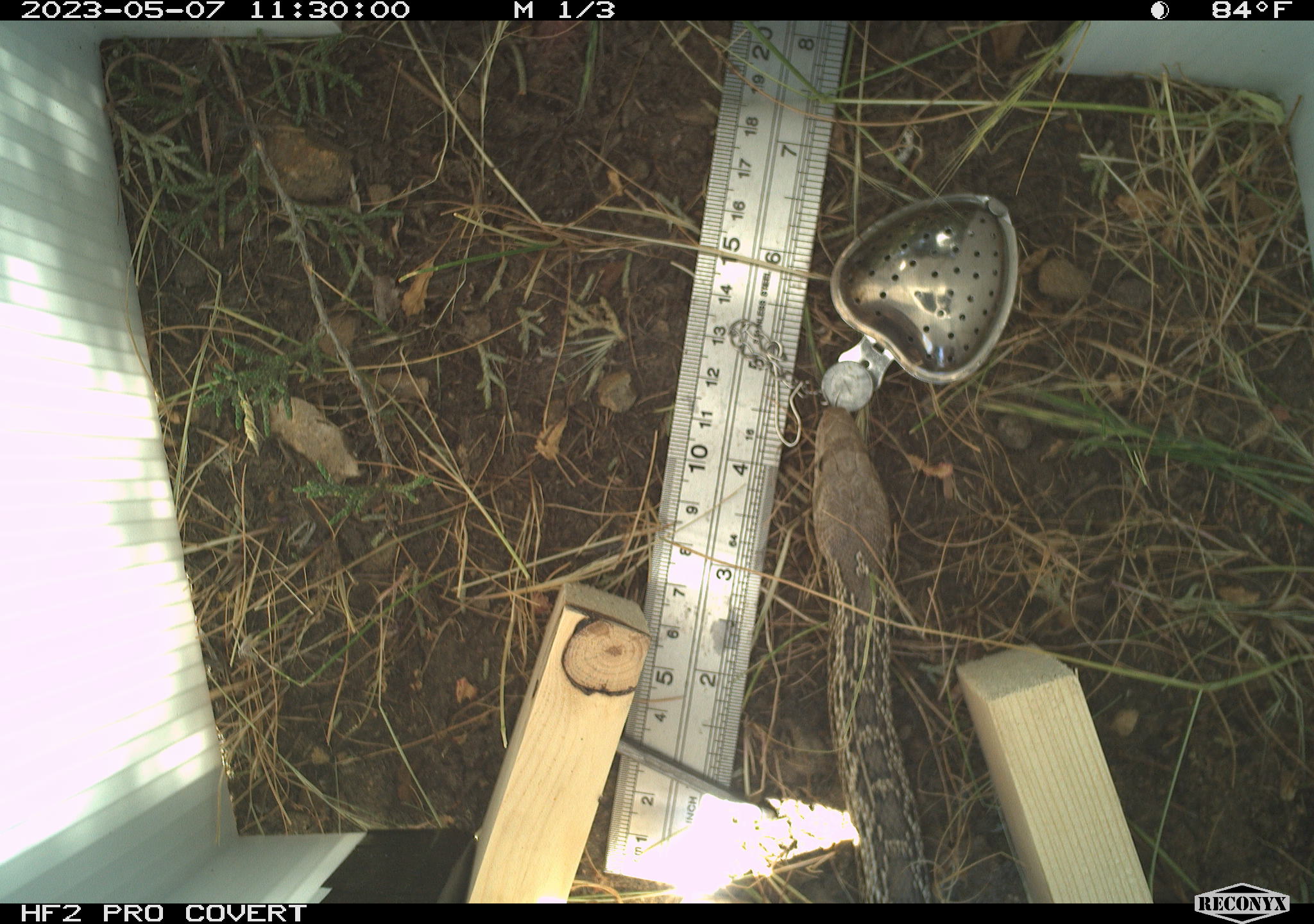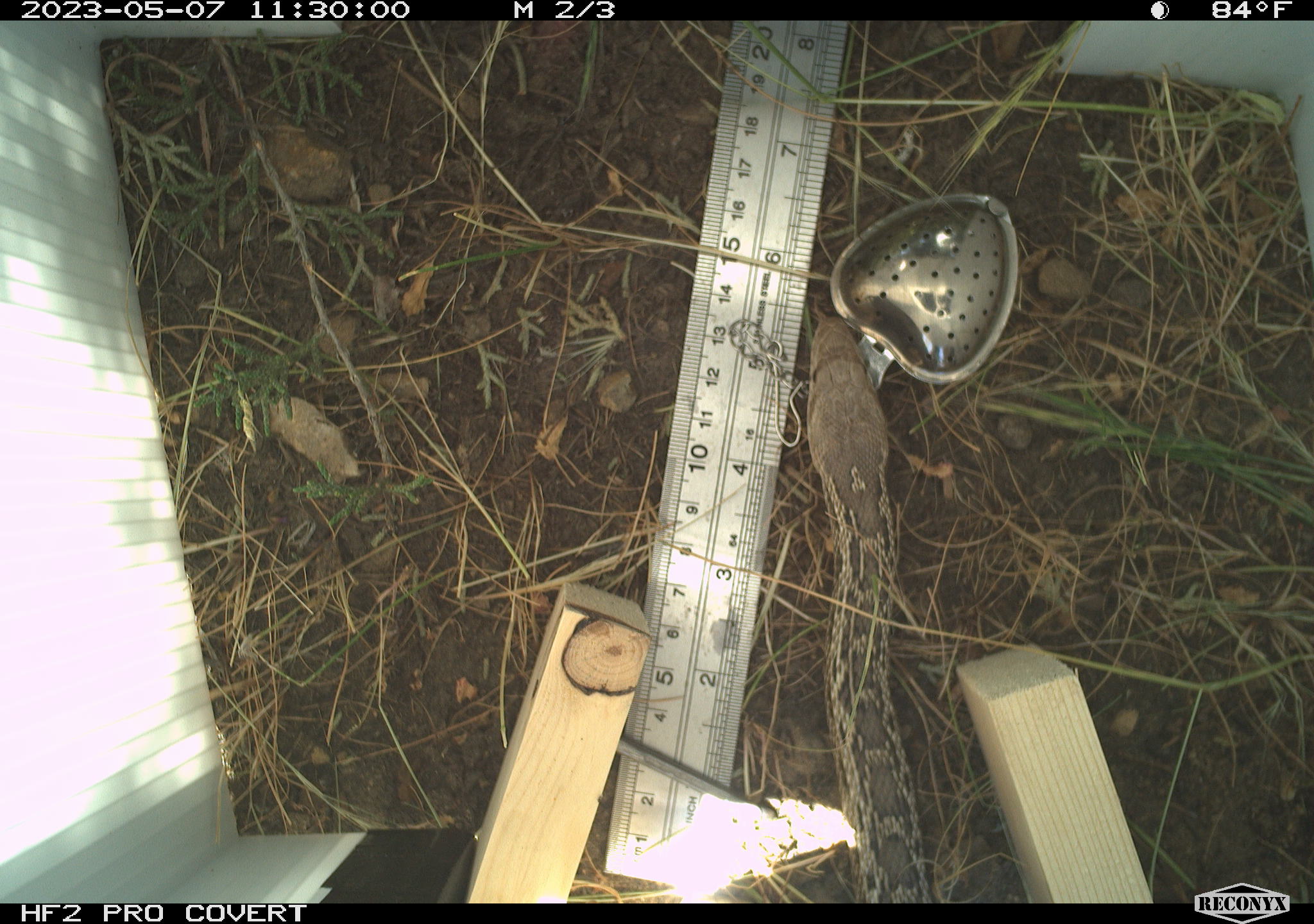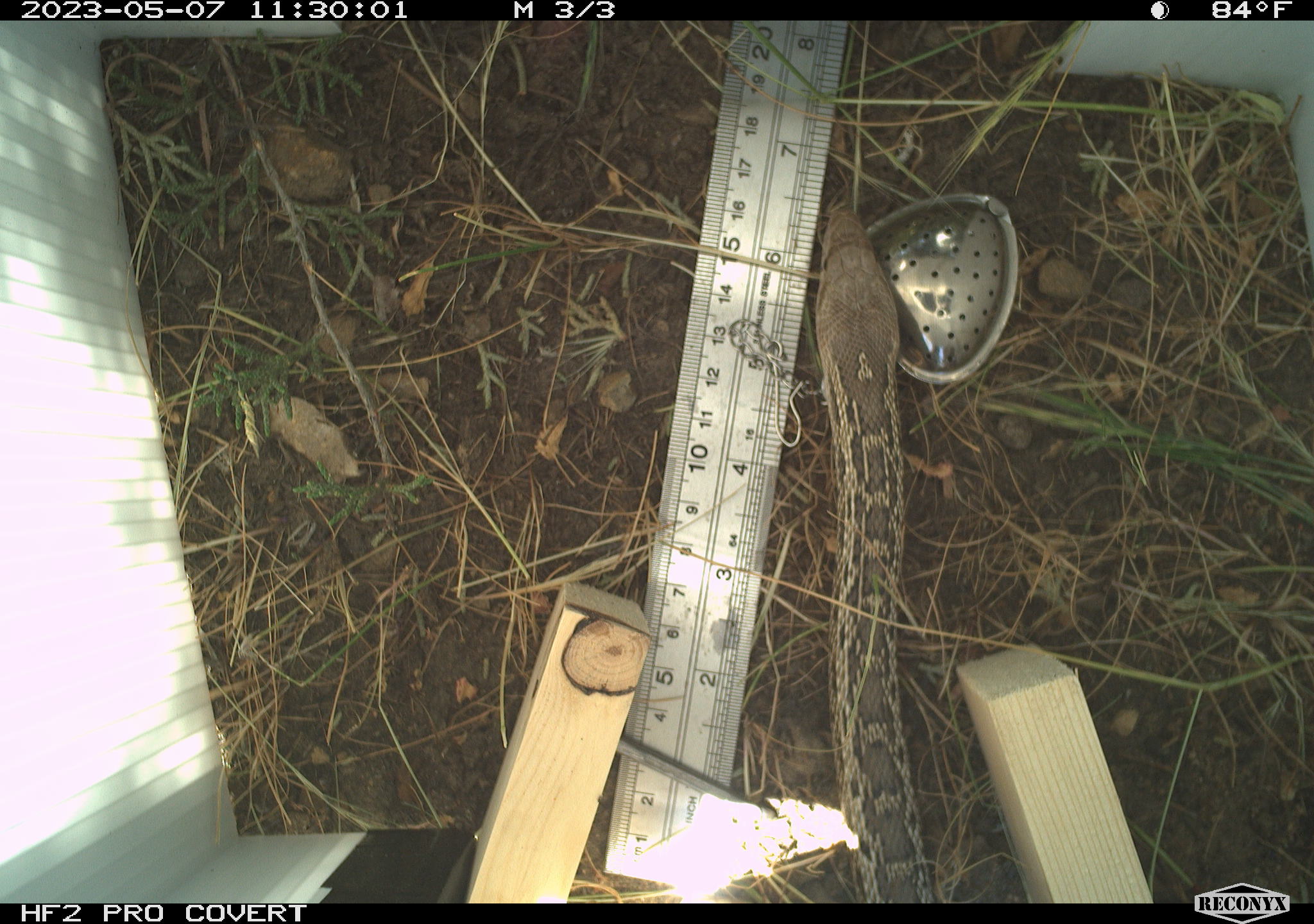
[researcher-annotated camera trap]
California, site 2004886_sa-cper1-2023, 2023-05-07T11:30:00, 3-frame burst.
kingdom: Animalia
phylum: Chordata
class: Reptilia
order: Squamata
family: Colubridae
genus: Pituophis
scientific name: Pituophis catenifer catenifer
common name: pacific gophersnake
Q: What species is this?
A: Pacific gophersnake (Pituophis catenifer catenifer).